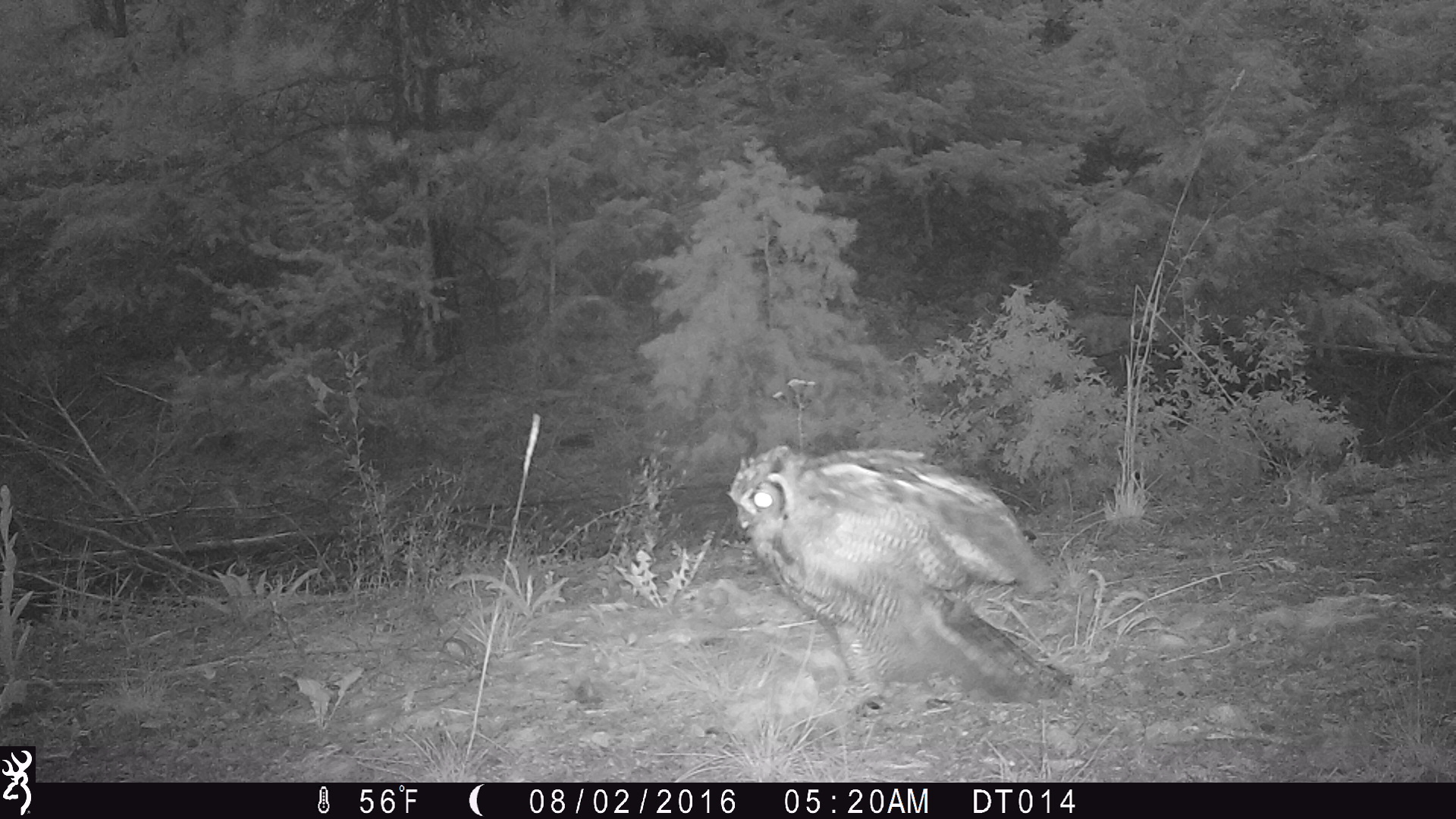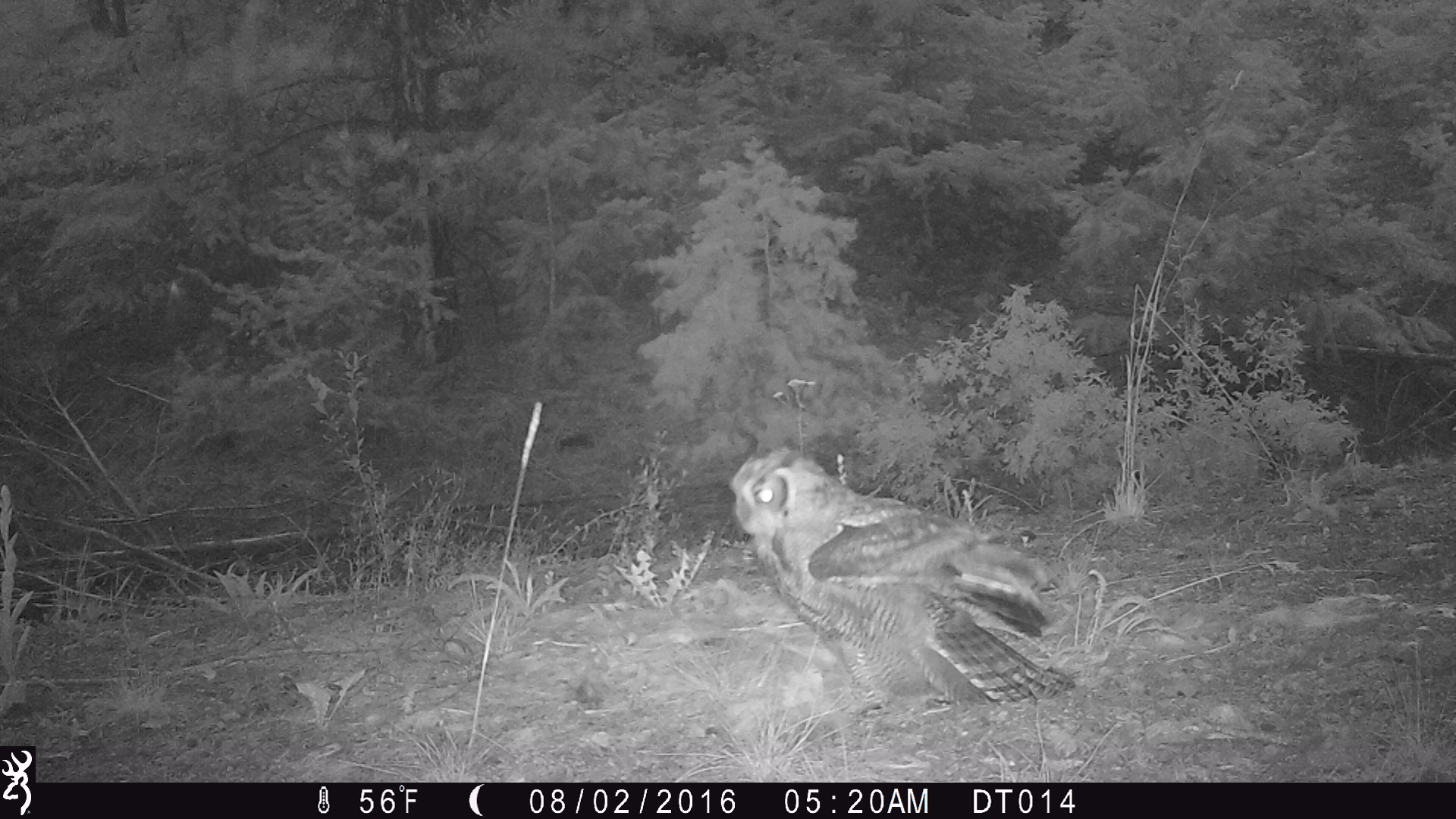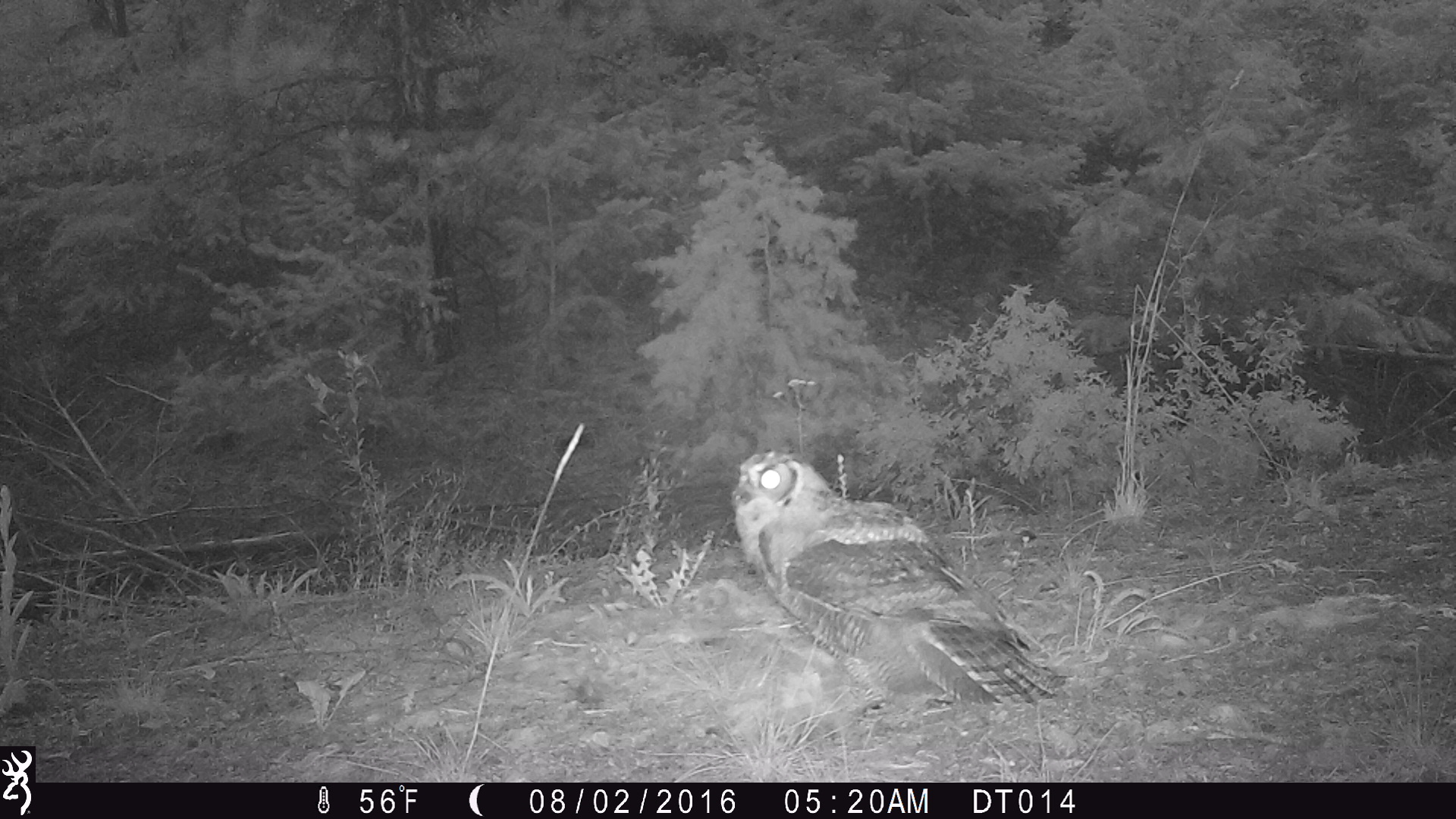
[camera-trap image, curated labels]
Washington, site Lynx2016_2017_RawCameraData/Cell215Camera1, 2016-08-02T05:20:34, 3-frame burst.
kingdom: Animalia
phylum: Chordata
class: Aves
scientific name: Aves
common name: birds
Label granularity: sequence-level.